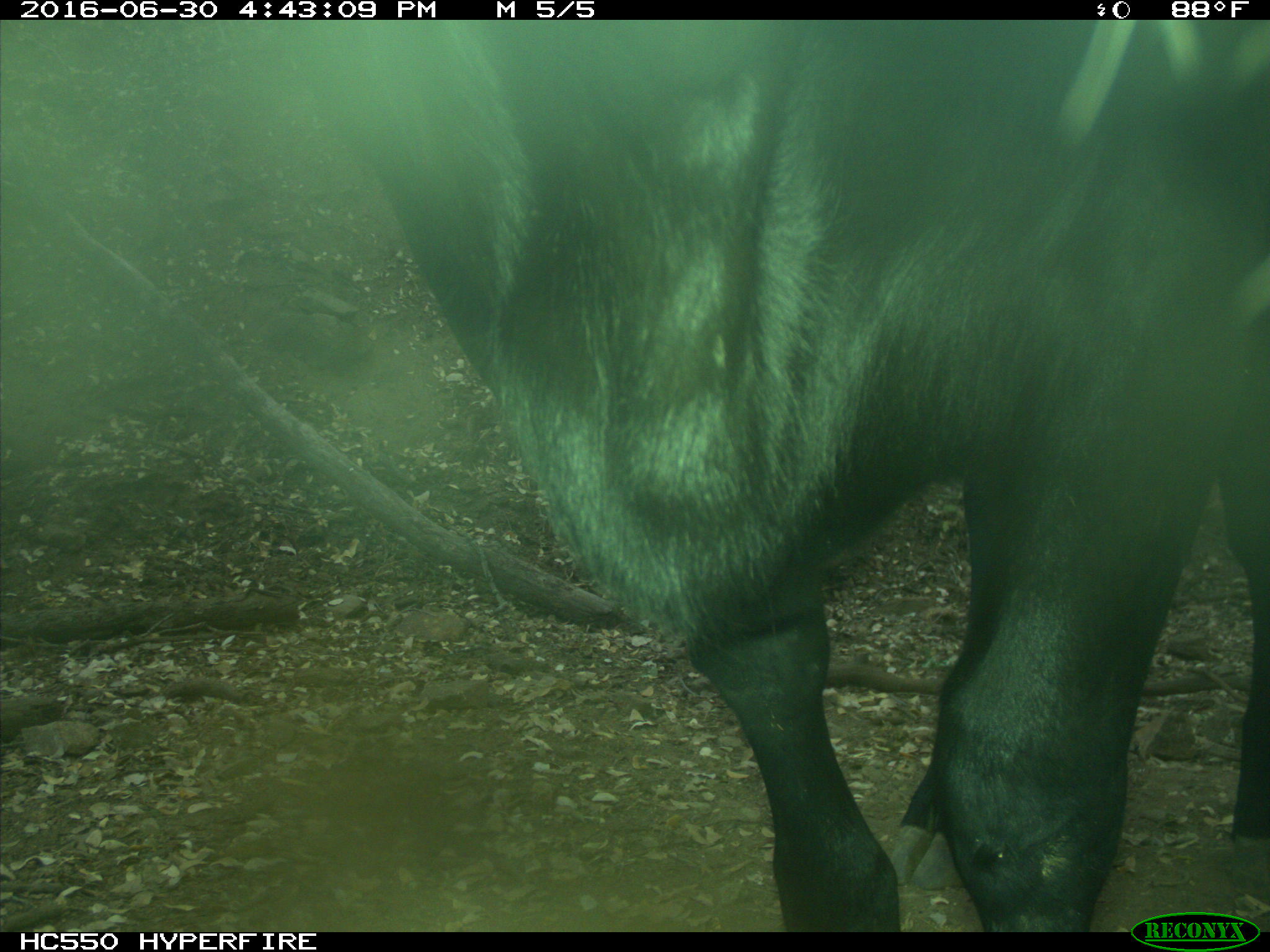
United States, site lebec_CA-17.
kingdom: Animalia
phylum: Chordata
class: Mammalia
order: Artiodactyla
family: Bovidae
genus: Bos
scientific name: Bos taurus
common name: domestic cow